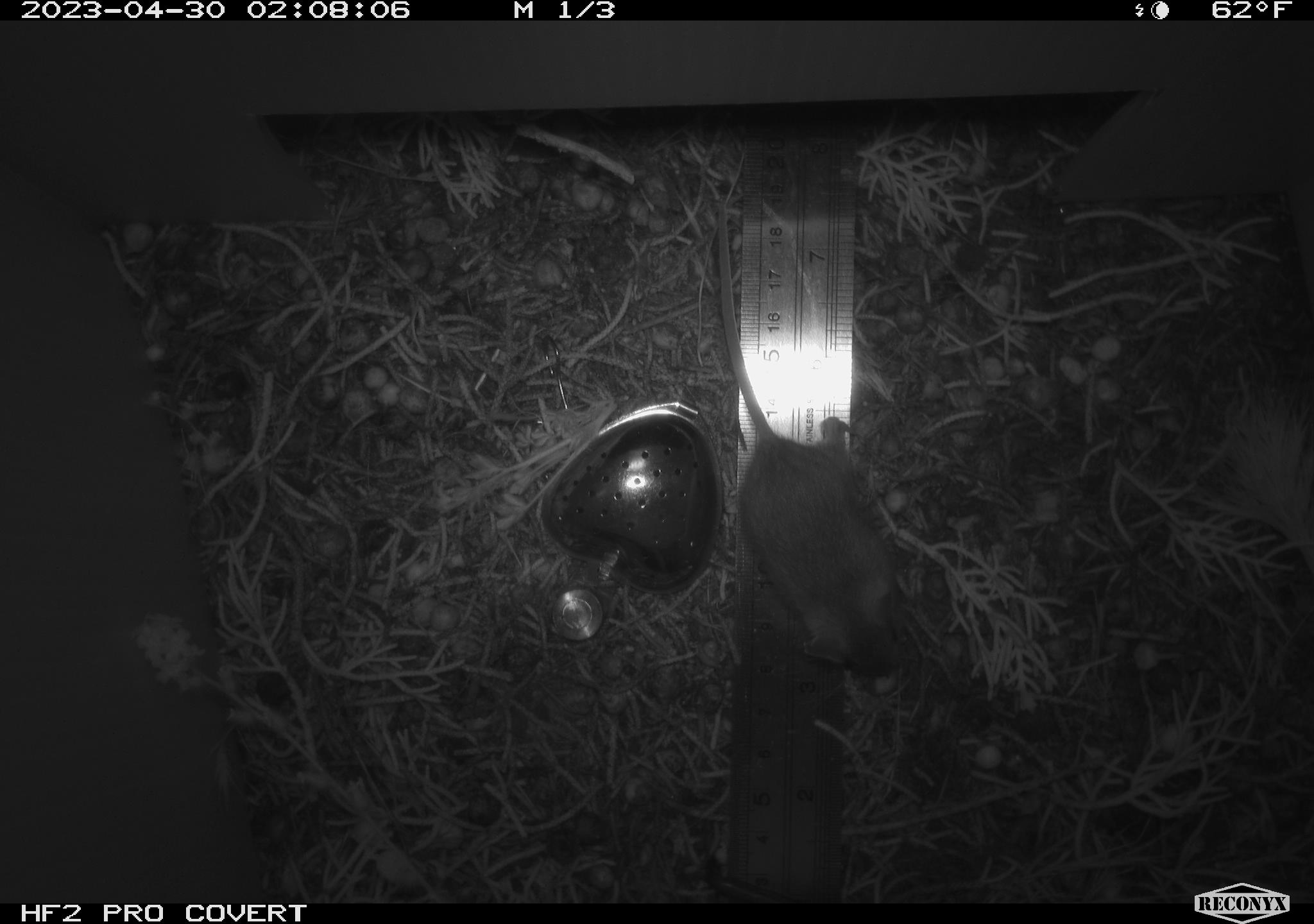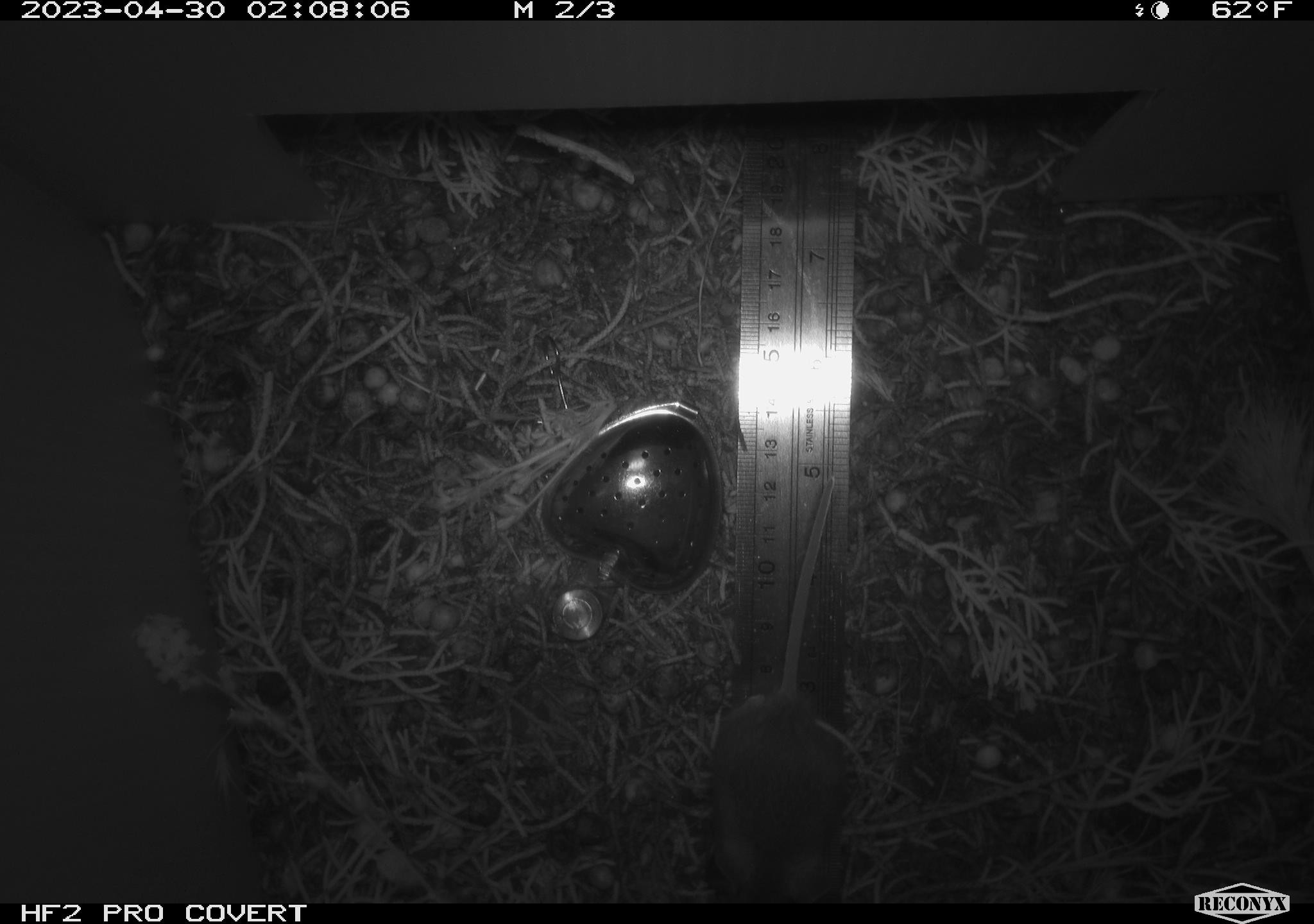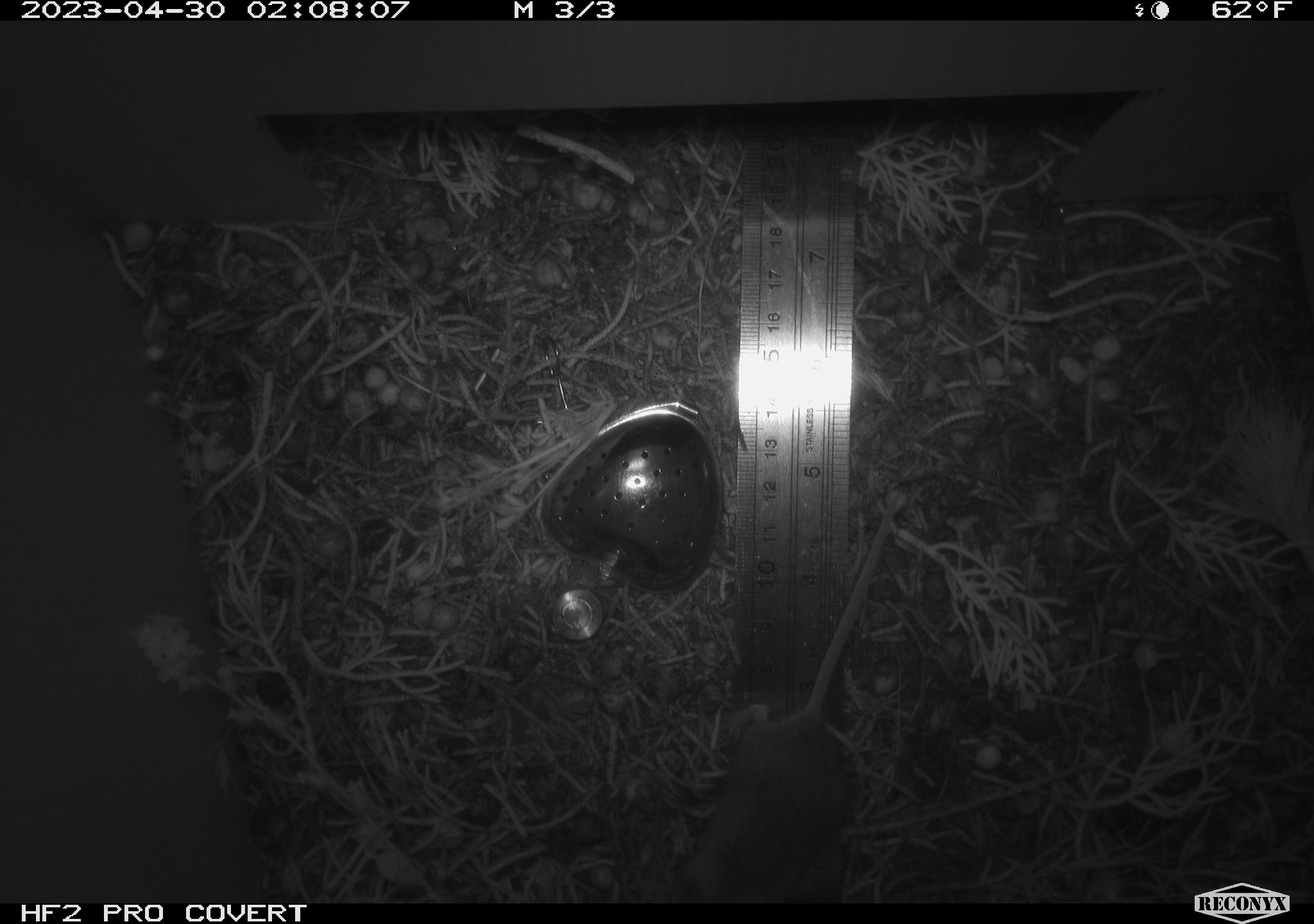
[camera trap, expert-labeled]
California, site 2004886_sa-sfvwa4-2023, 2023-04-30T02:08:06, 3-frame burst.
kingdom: Animalia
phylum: Chordata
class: Mammalia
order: Rodentia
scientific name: Rodentia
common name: mouse species